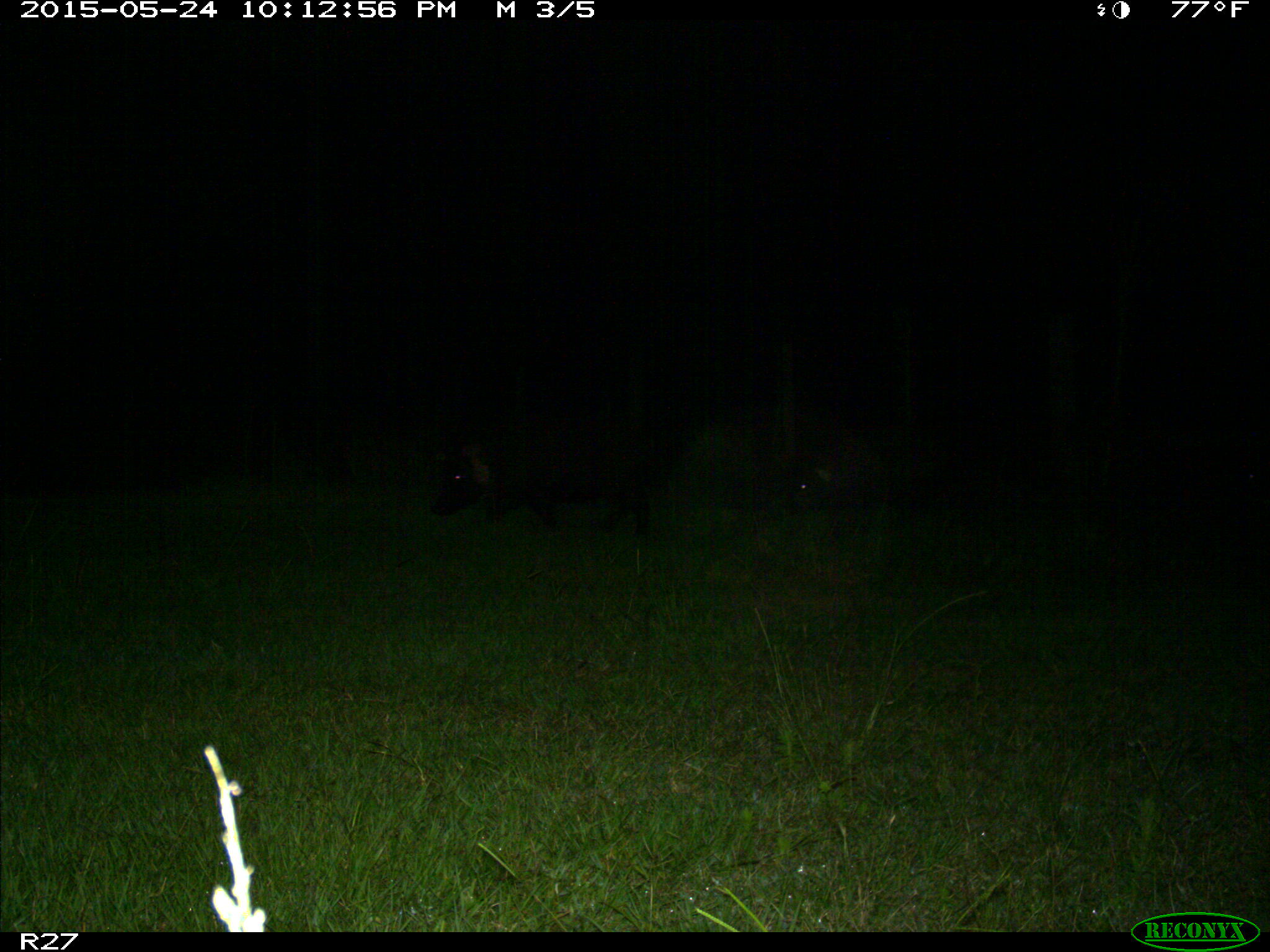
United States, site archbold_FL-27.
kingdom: Animalia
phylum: Chordata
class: Mammalia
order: Artiodactyla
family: Suidae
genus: Sus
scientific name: Sus scrofa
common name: wild boar